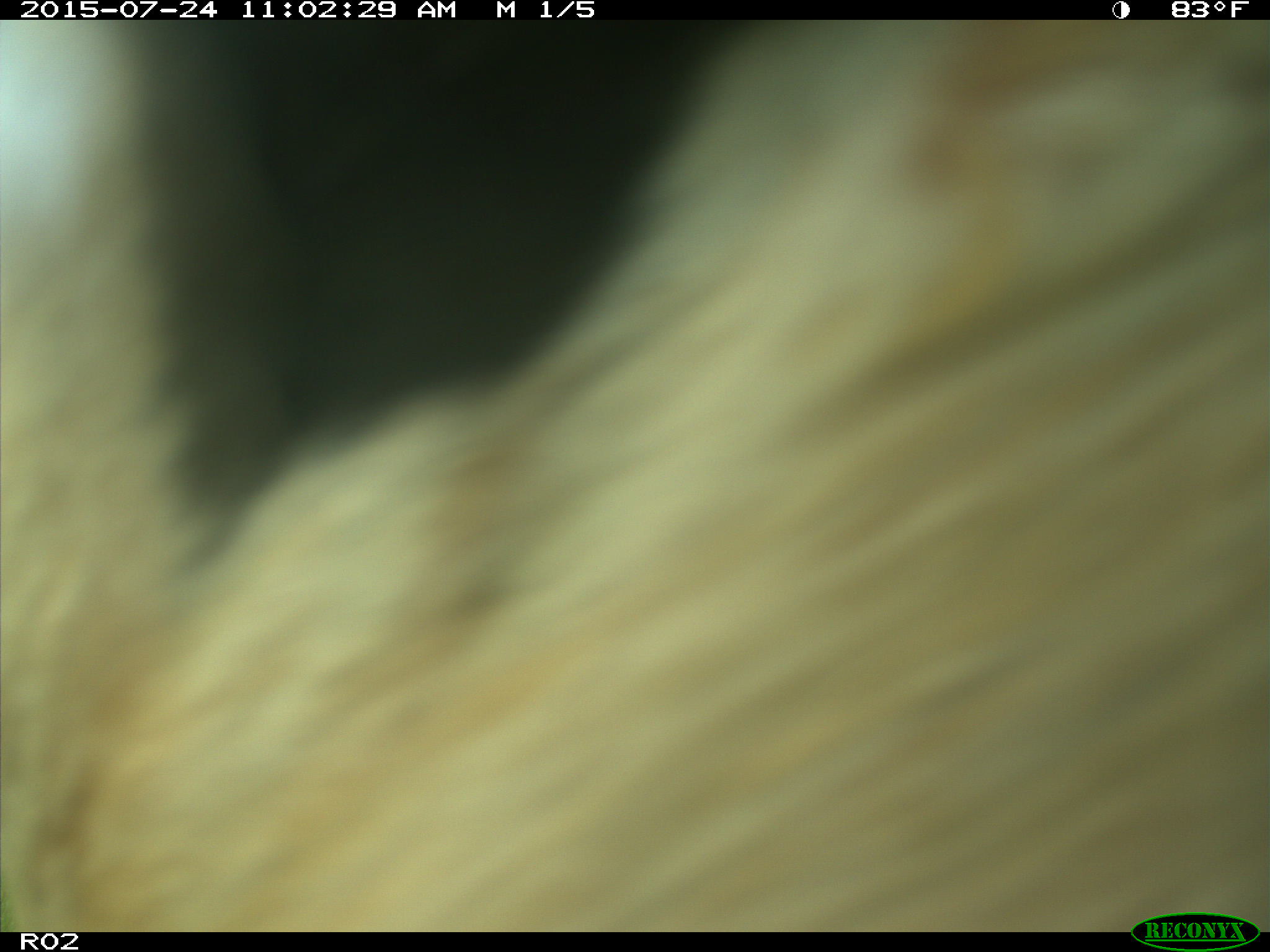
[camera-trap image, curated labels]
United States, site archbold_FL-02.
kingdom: Animalia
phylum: Chordata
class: Mammalia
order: Artiodactyla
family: Bovidae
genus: Bos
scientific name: Bos taurus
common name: domestic cow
Bos taurus (domestic cow).